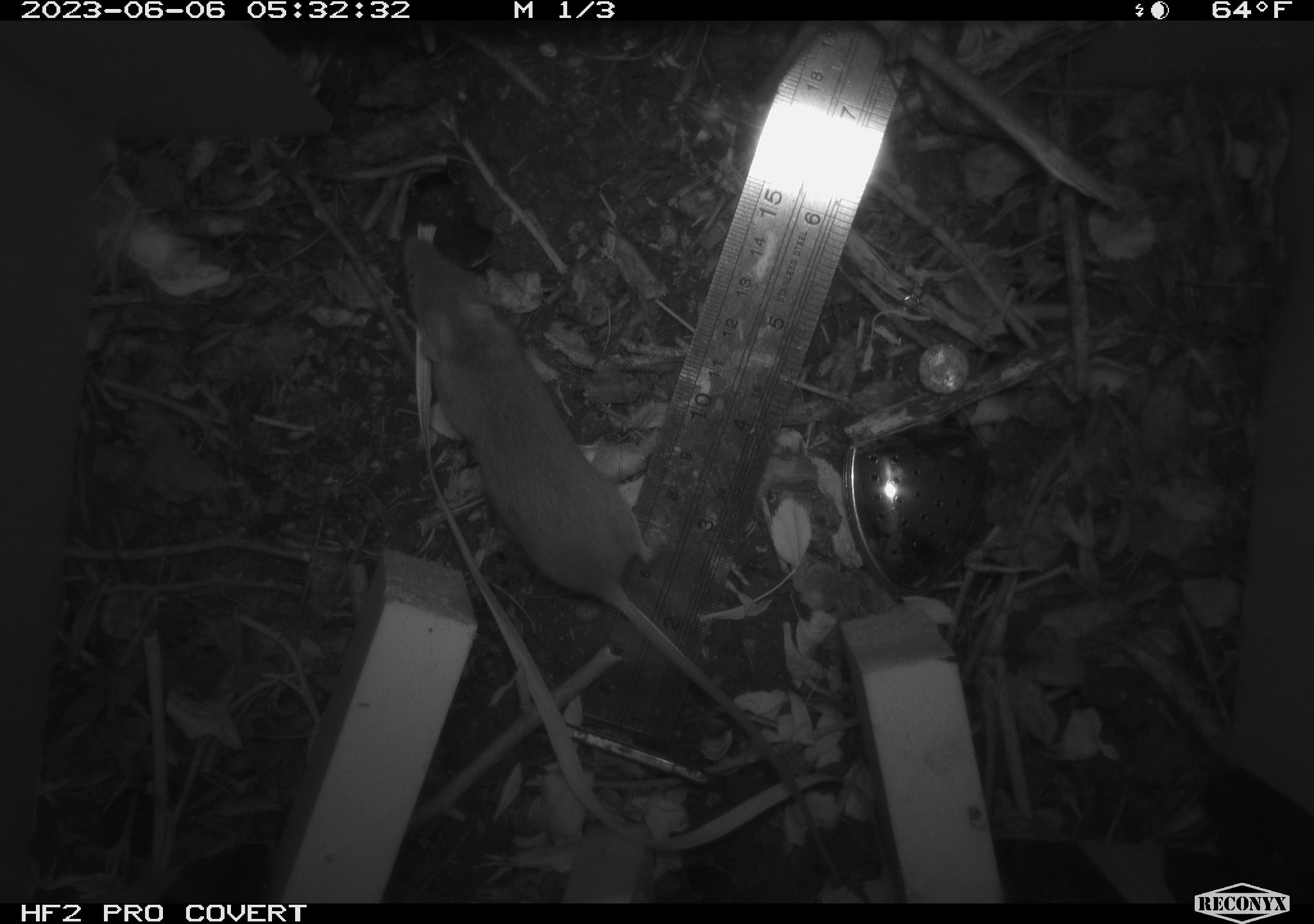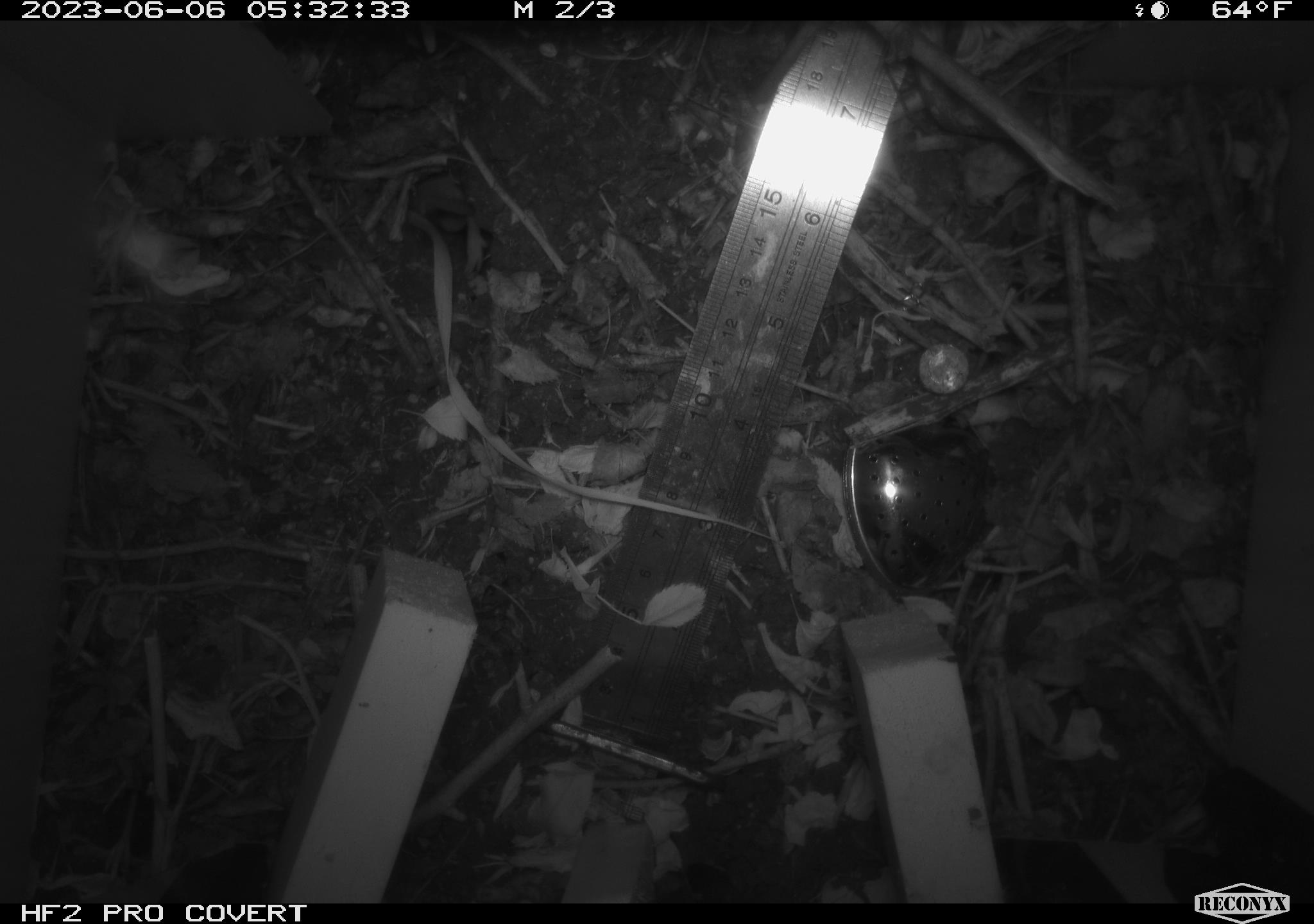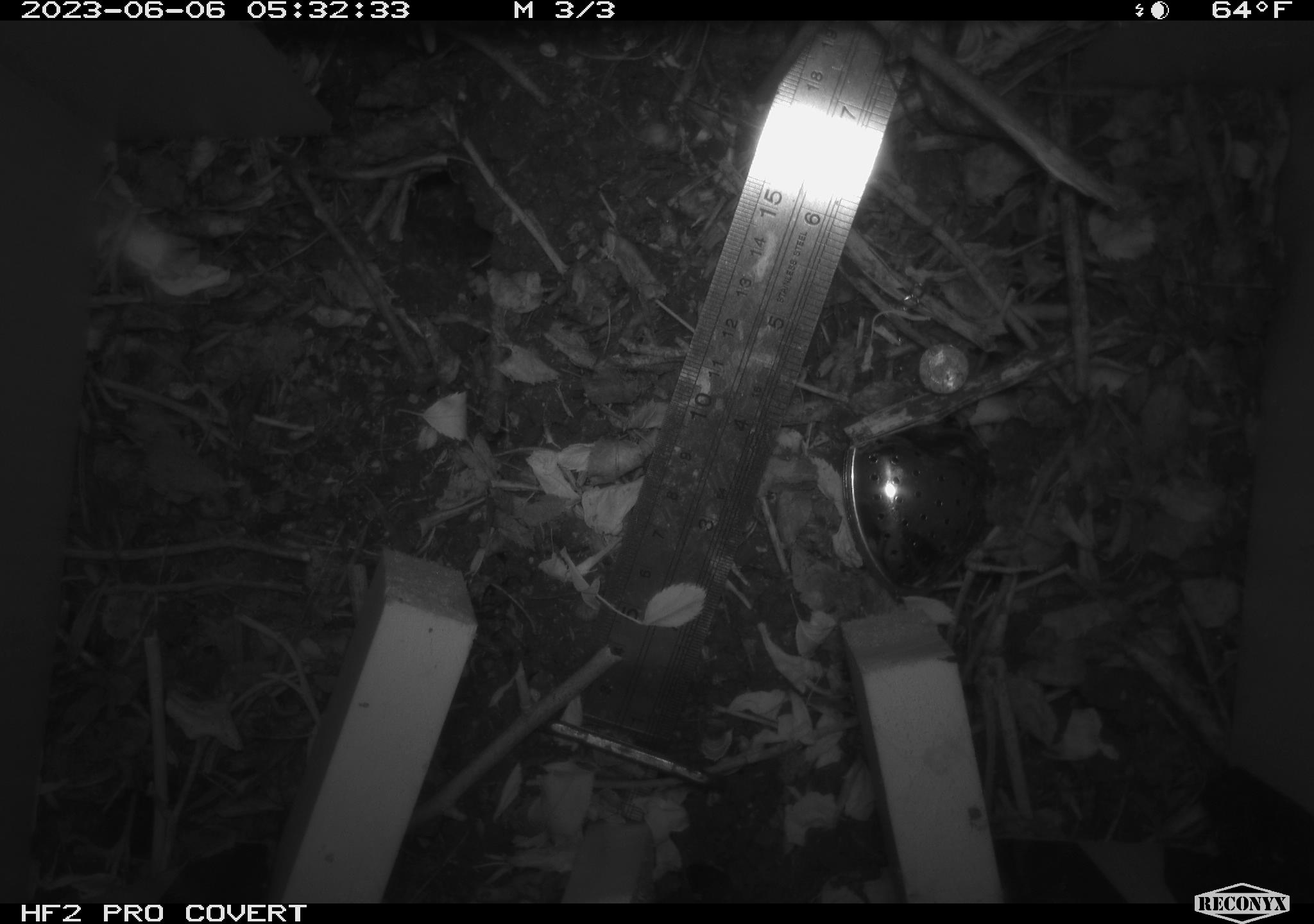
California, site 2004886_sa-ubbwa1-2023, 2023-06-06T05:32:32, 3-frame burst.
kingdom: Animalia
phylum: Chordata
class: Mammalia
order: Rodentia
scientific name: Rodentia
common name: rodent